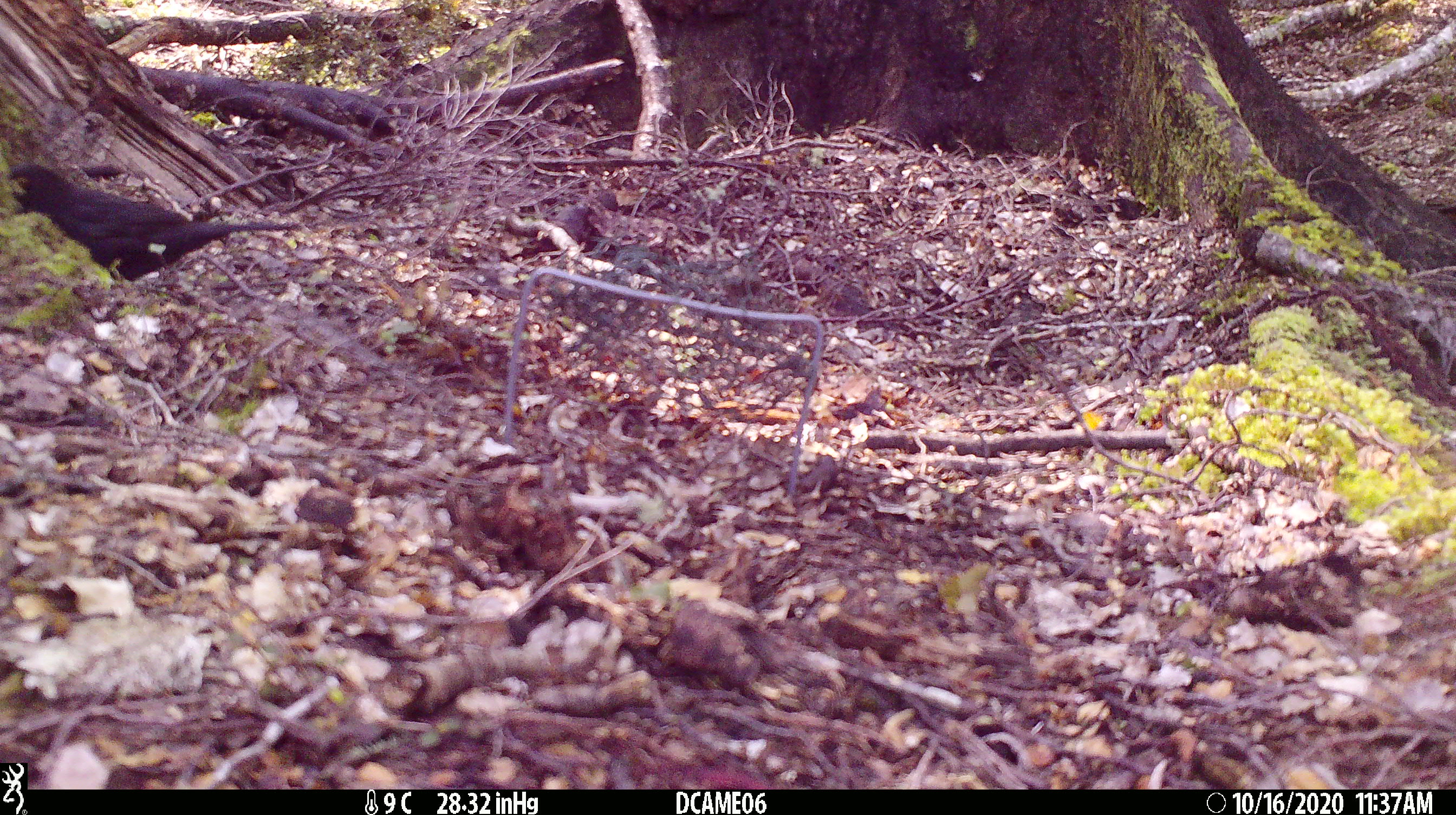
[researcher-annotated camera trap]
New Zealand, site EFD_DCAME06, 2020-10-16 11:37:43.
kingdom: Animalia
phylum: Chordata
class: Aves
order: Passeriformes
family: Turdidae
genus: Turdus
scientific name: Turdus merula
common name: eurasian blackbird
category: blackbird